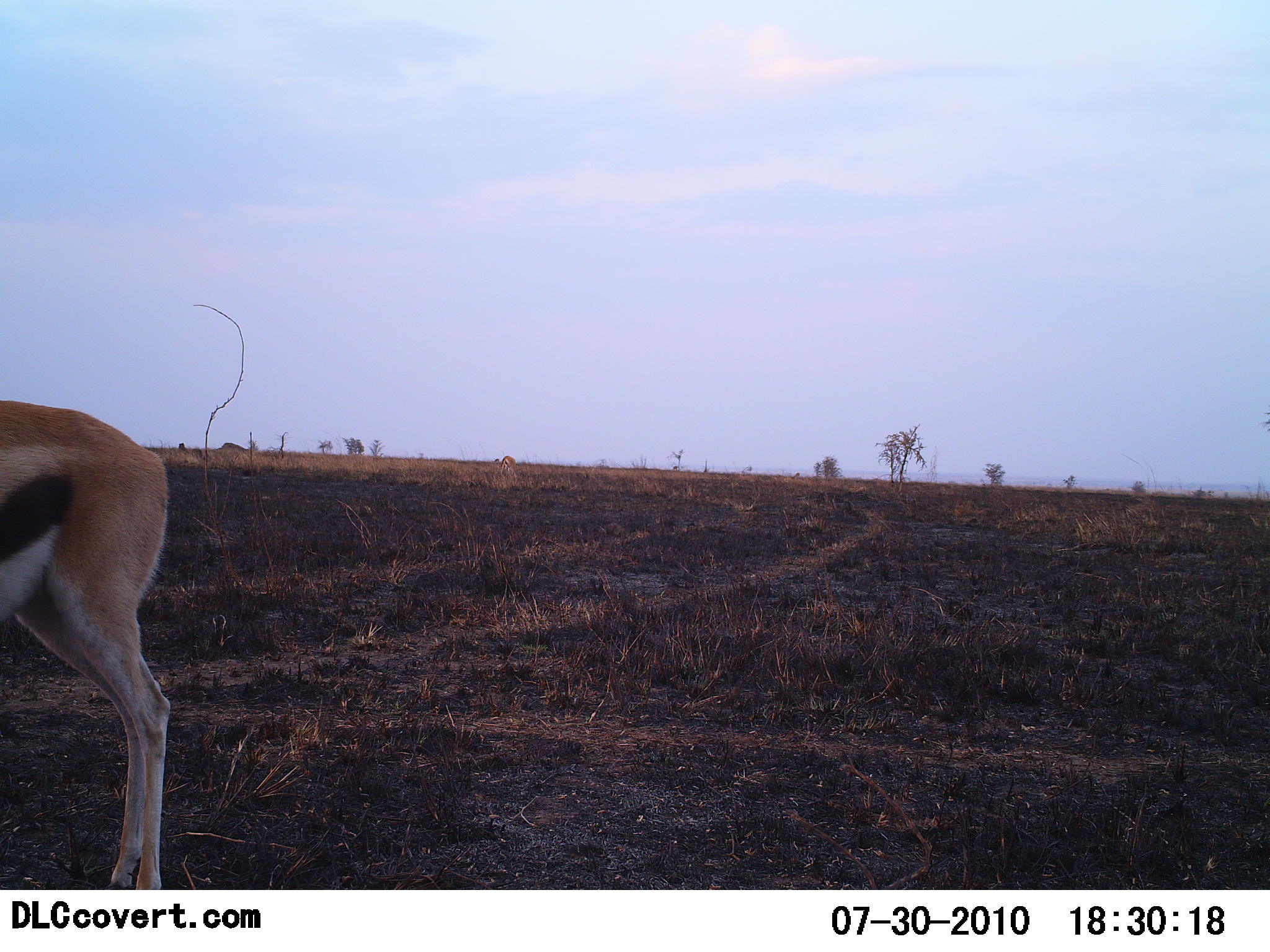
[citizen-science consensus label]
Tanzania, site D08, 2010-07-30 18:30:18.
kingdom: Animalia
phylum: Chordata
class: Mammalia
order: Artiodactyla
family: Bovidae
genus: Eudorcas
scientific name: Eudorcas thomsonii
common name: thomson's gazelle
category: gazellethomsons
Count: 1.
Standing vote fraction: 94%.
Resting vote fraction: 0%.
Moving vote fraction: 0%.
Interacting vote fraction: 0%.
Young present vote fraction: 0%.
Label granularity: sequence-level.